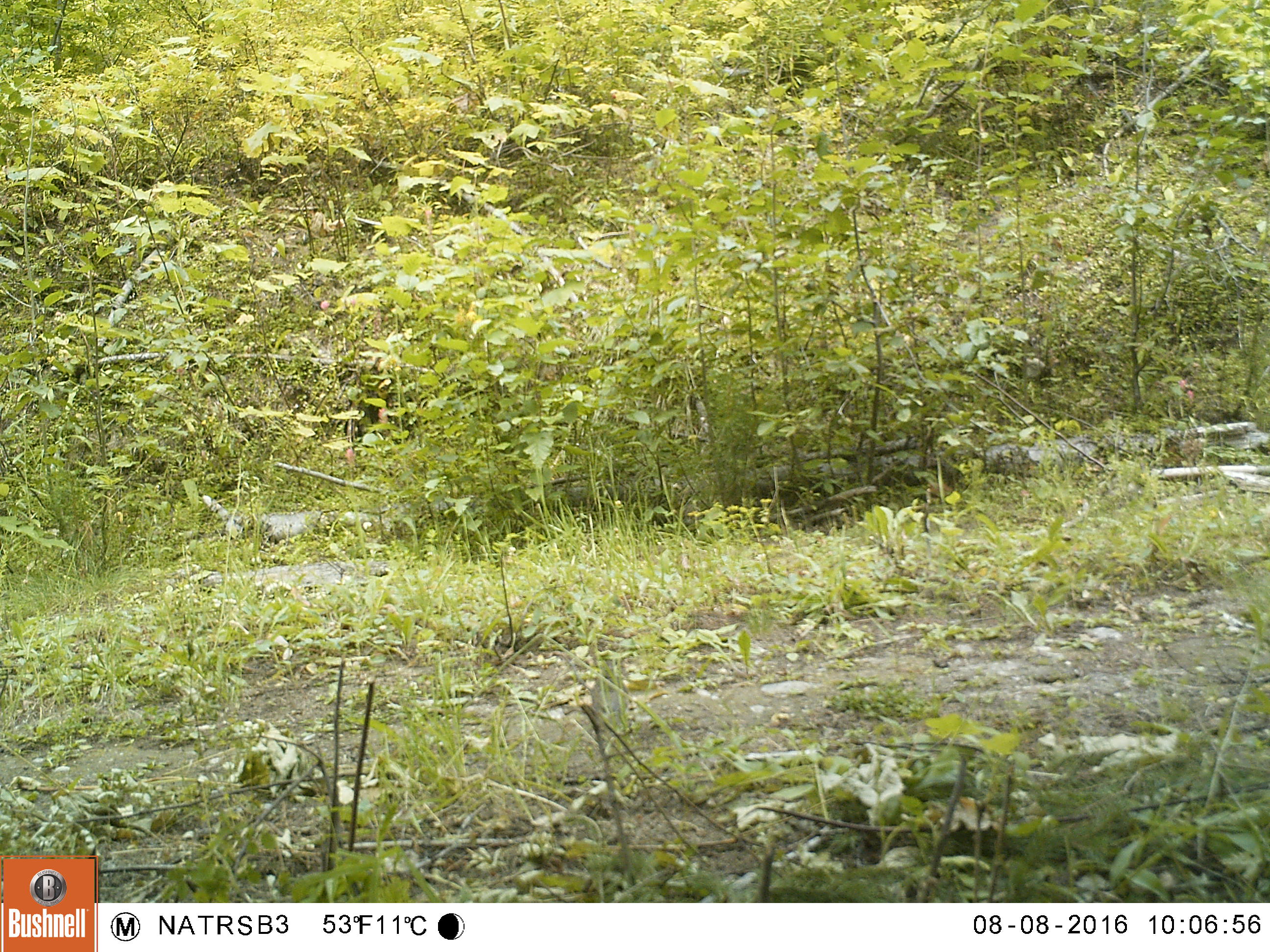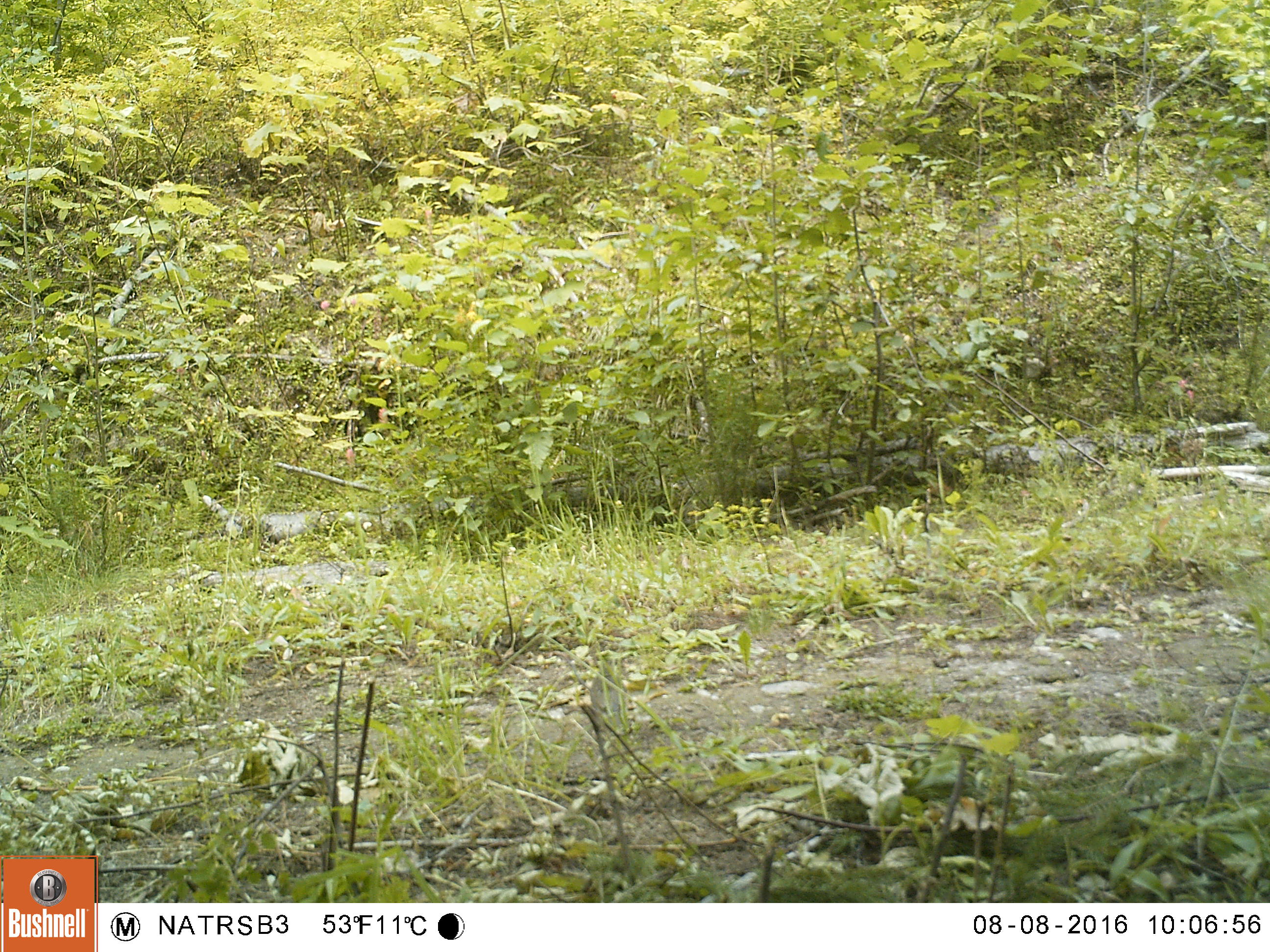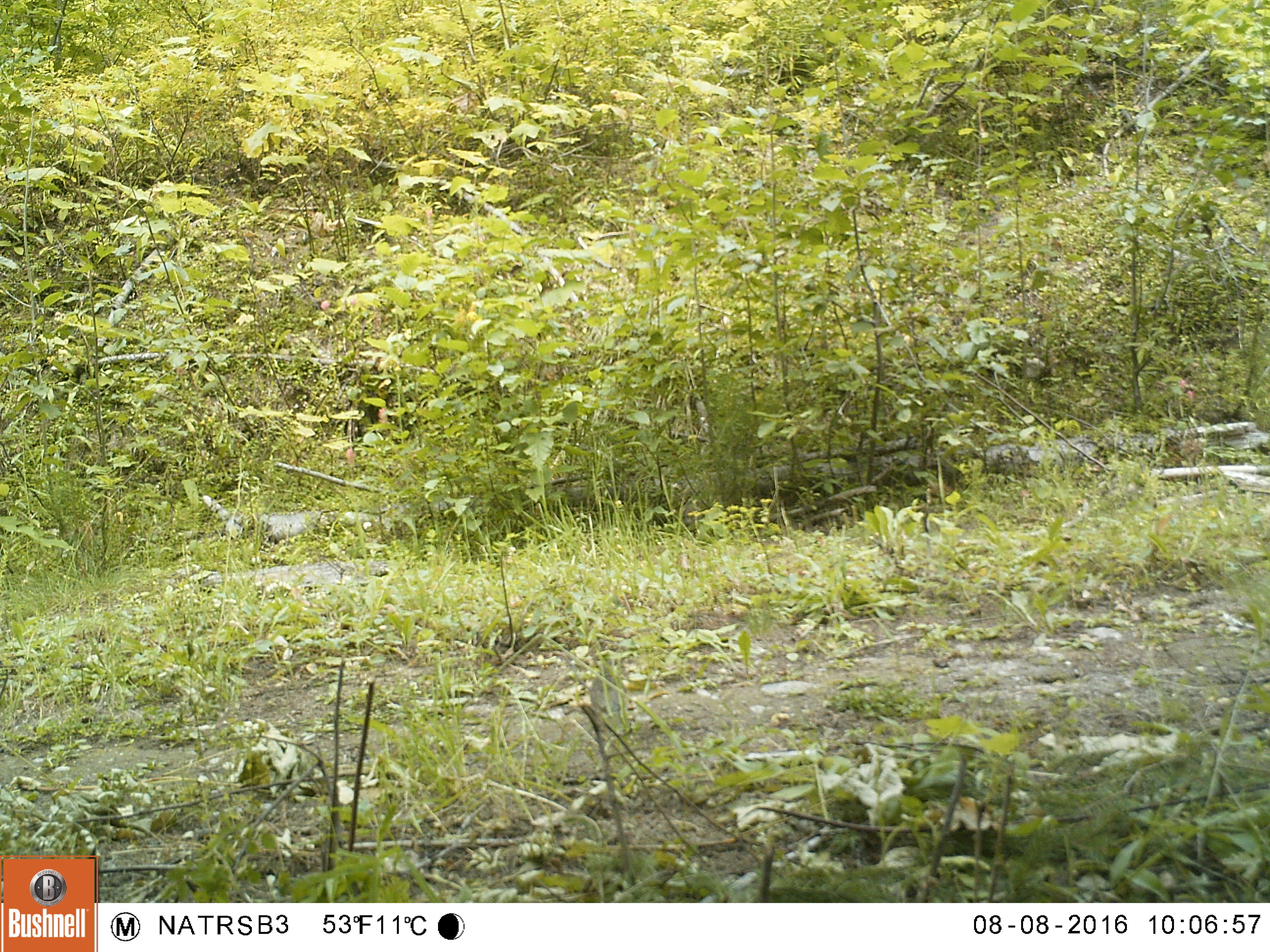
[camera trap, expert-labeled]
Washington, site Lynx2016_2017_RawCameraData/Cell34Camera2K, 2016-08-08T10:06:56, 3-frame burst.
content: no animal present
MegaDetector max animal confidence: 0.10